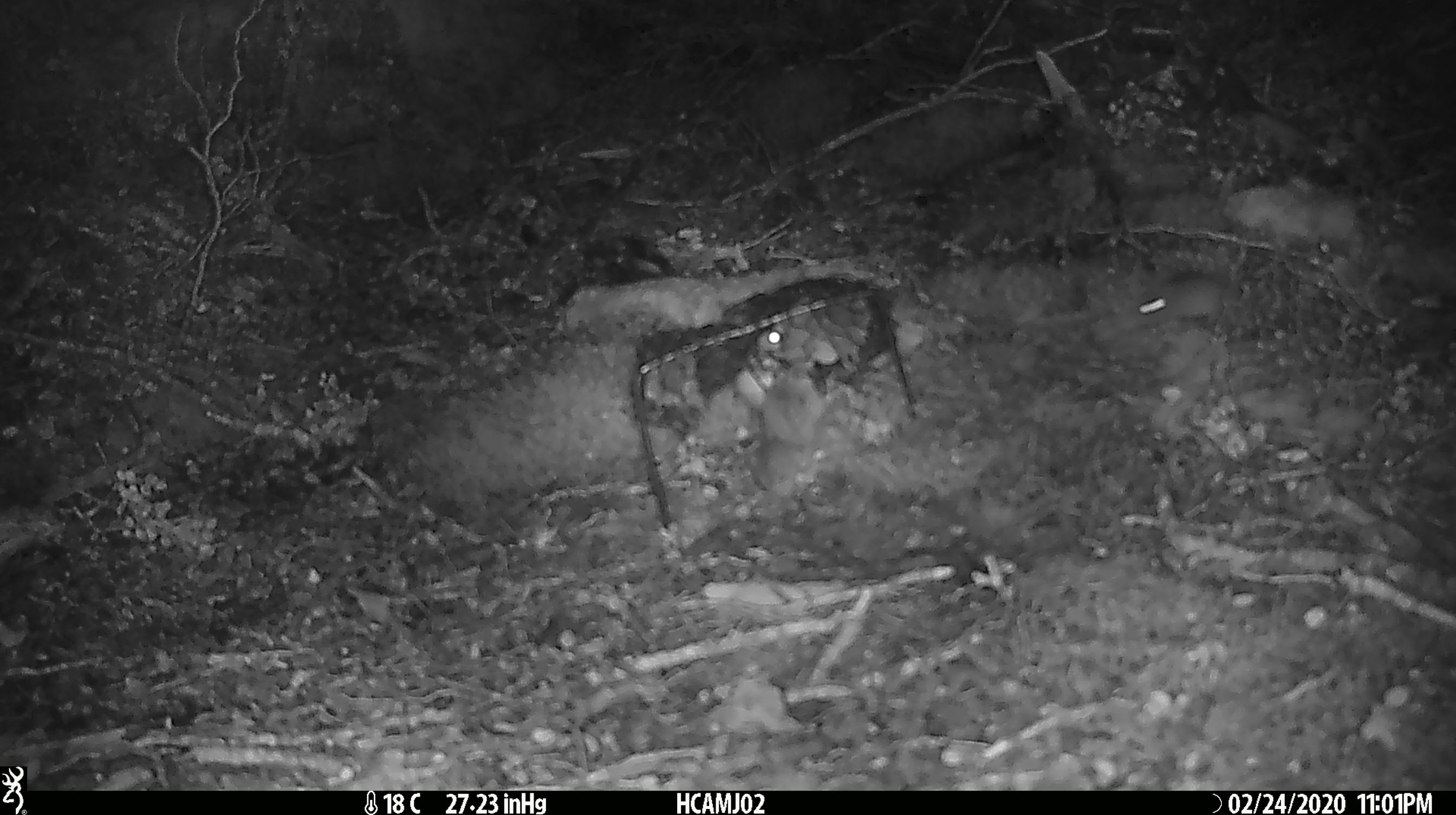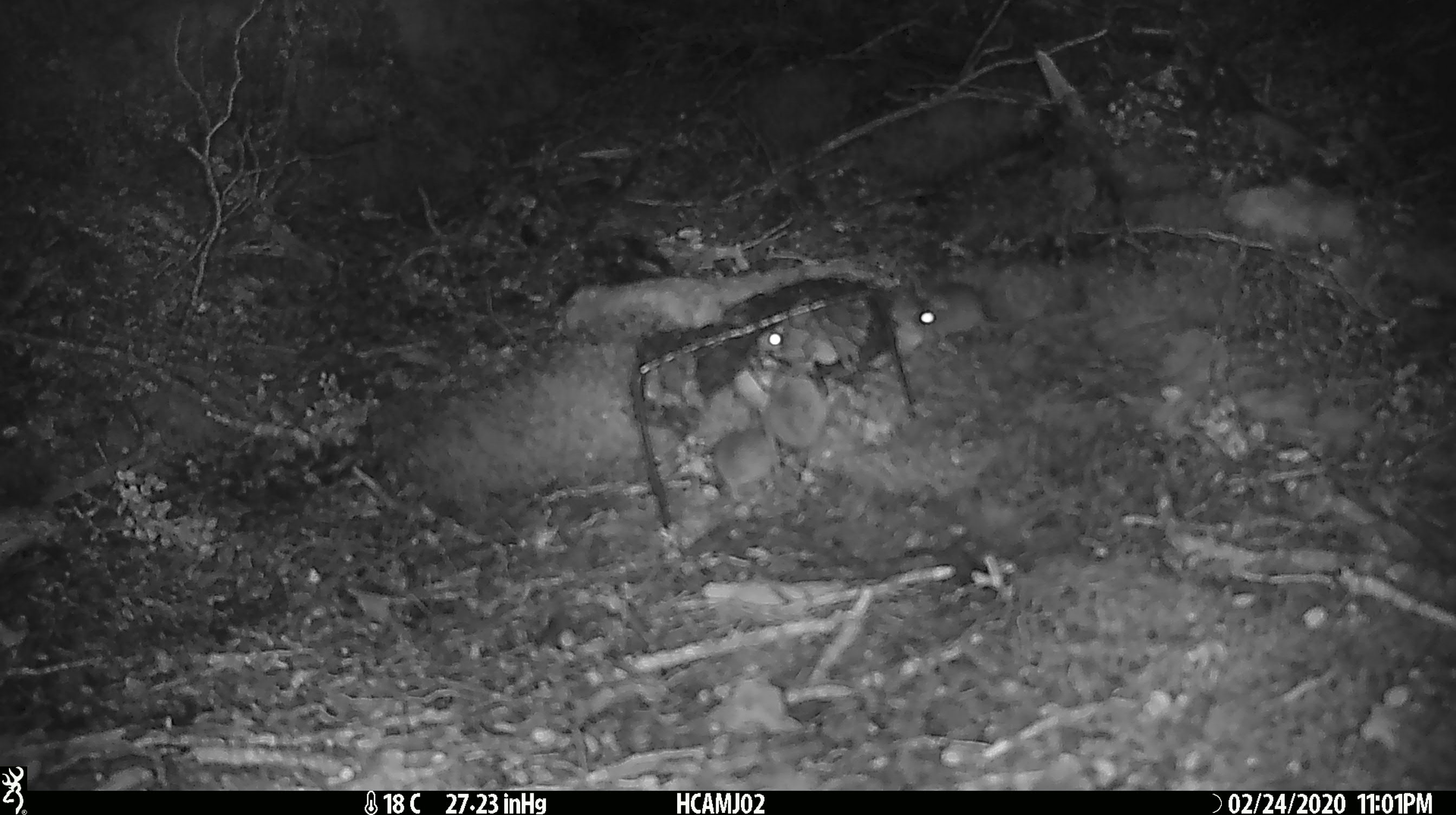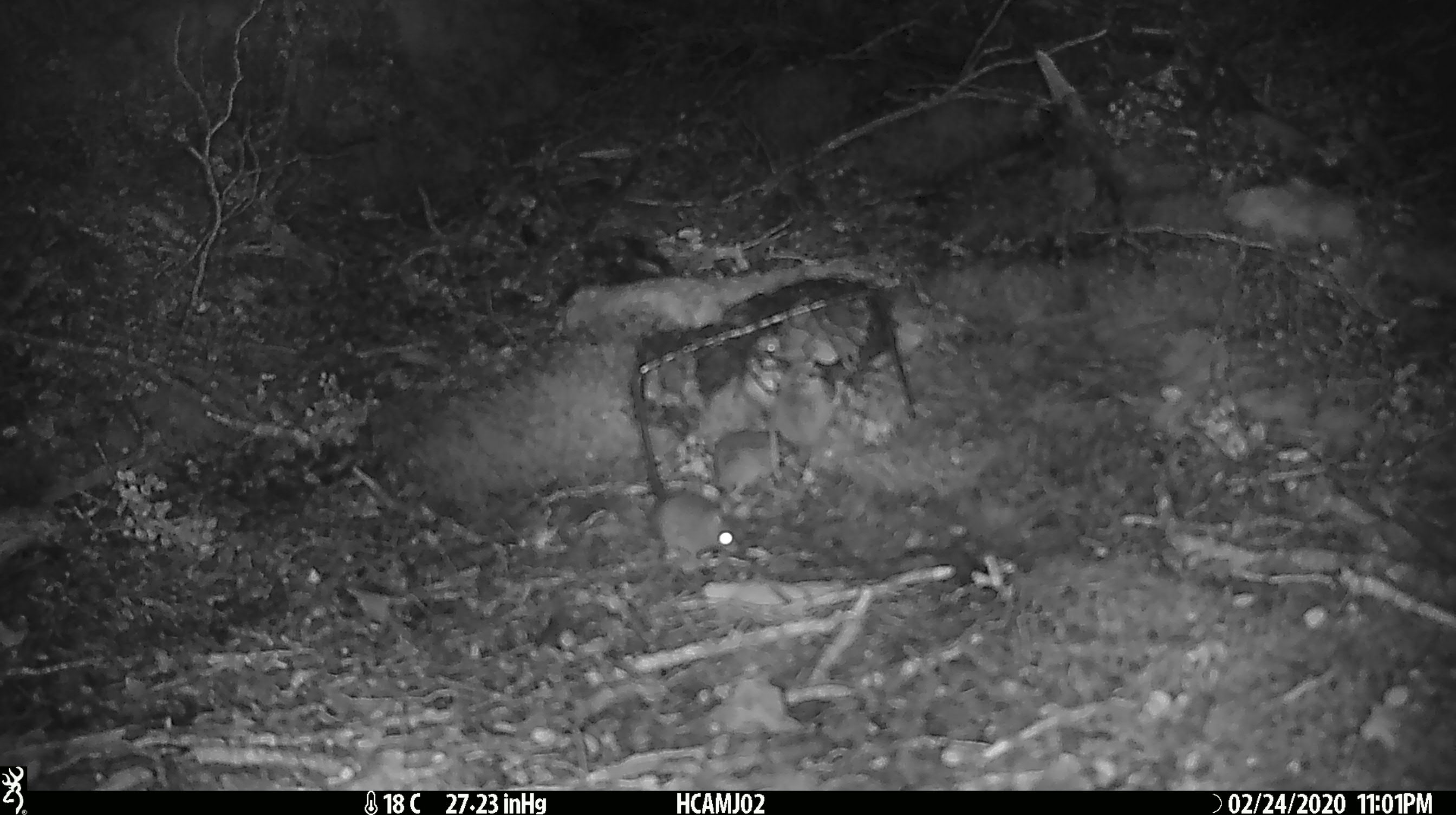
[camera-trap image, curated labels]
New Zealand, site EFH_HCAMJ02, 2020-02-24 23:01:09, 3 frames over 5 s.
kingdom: Animalia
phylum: Chordata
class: Mammalia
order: Rodentia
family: Muridae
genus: Mus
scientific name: Mus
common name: mouse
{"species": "mouse (Mus)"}